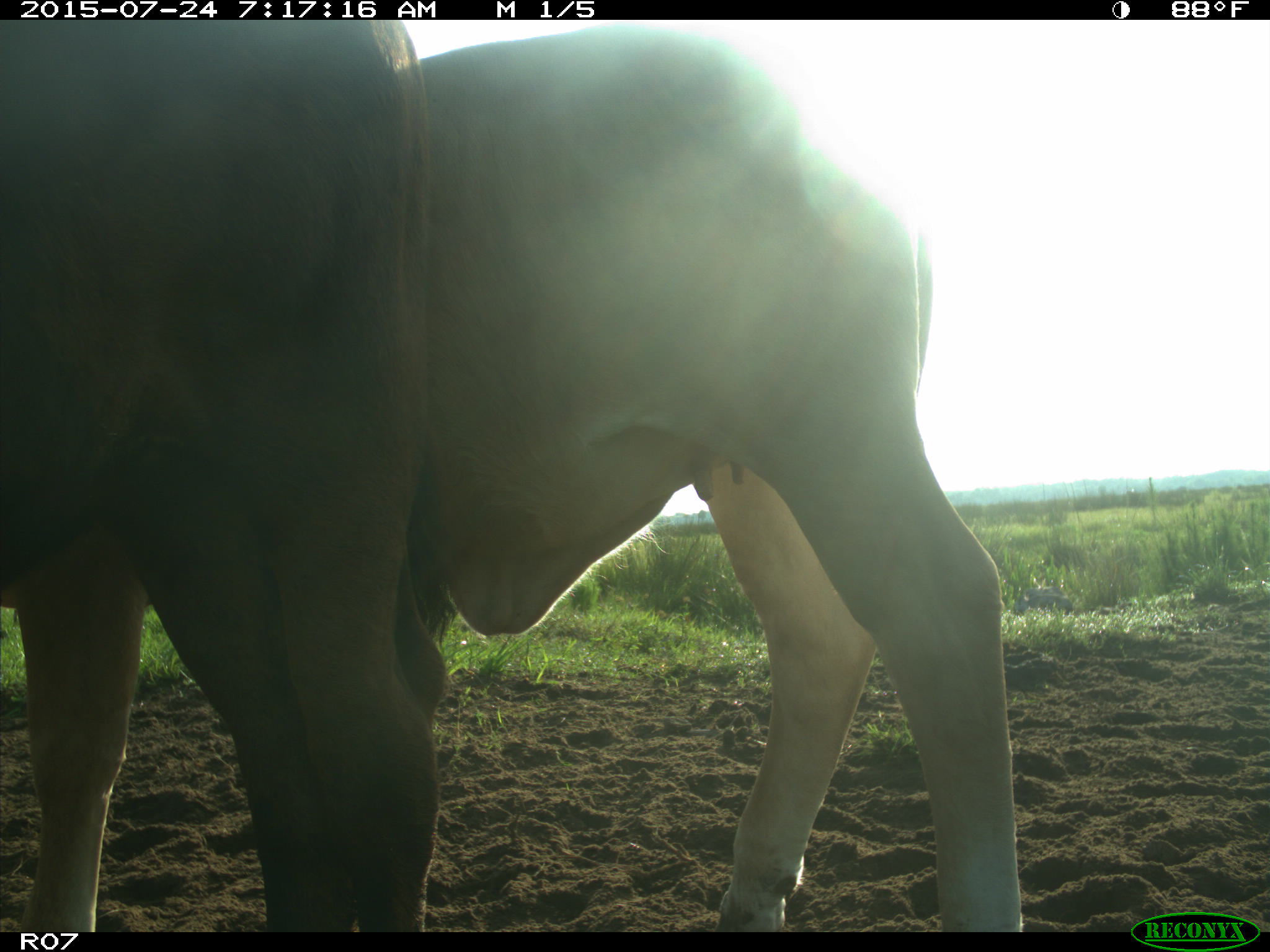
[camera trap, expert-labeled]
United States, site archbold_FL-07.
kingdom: Animalia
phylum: Chordata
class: Mammalia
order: Artiodactyla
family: Bovidae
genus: Bos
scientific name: Bos taurus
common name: domestic cow